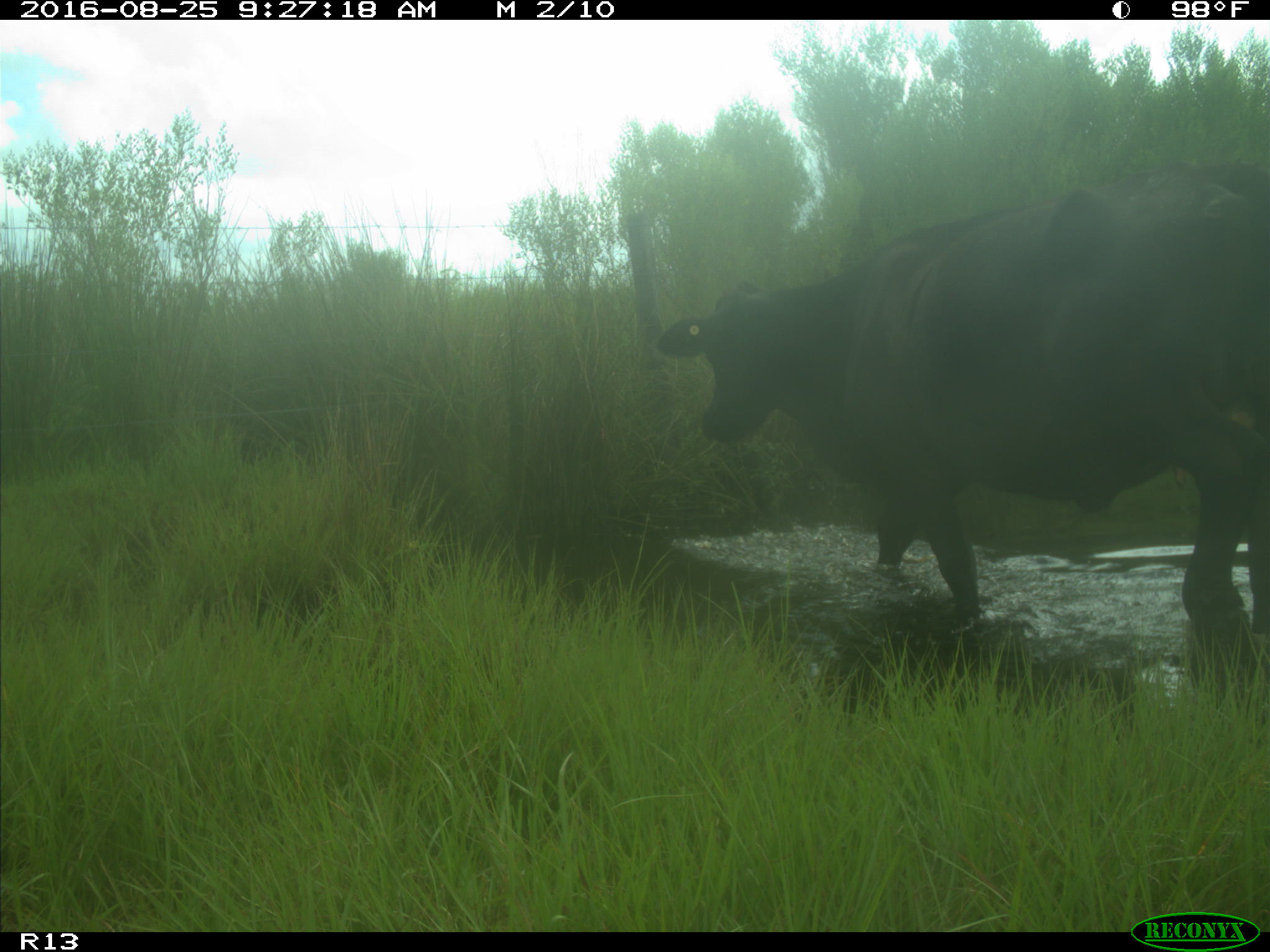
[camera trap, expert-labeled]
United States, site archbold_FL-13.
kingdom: Animalia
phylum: Chordata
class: Mammalia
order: Artiodactyla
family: Bovidae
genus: Bos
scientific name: Bos taurus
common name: domestic cow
Bos taurus (domestic cow).